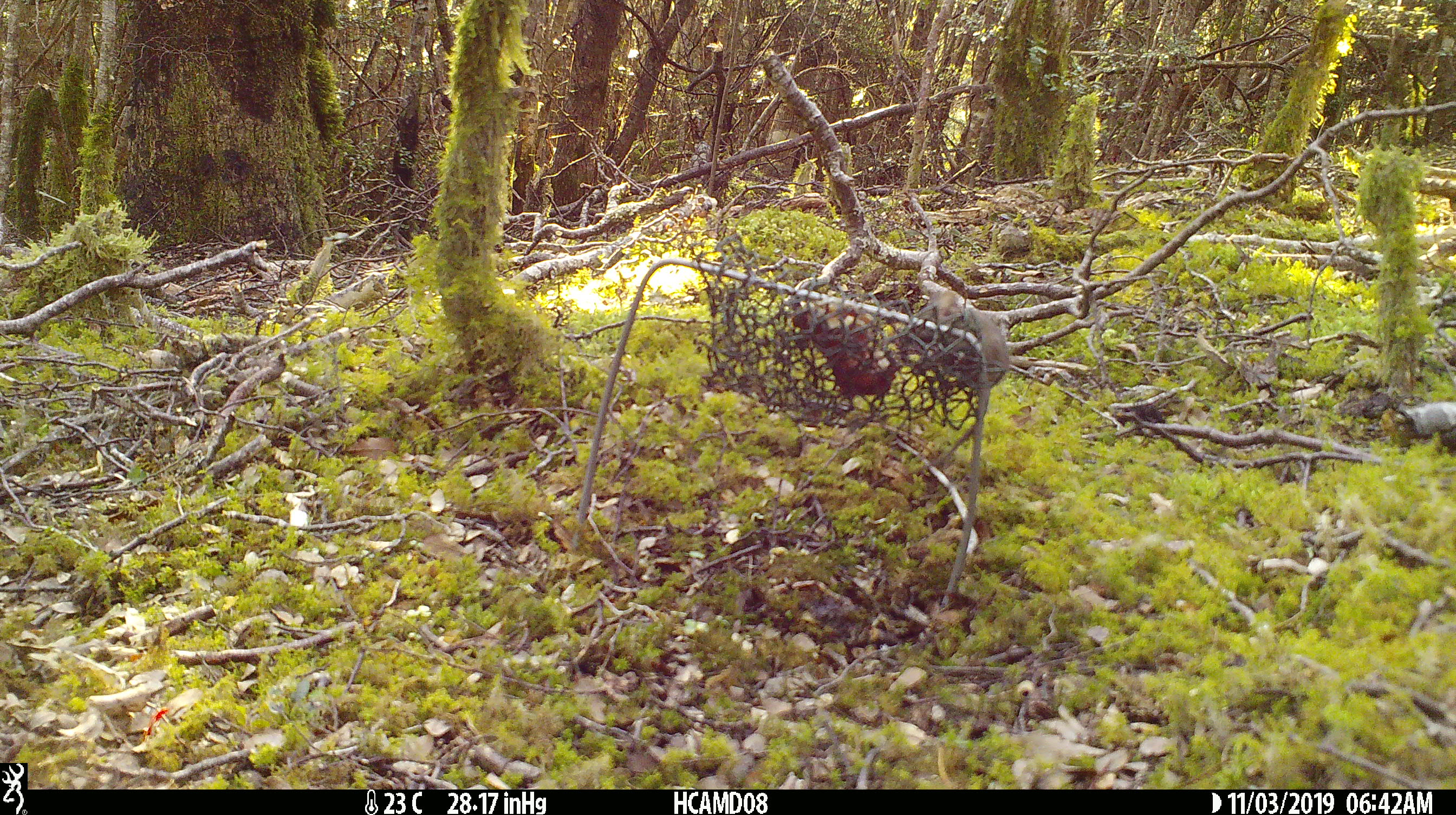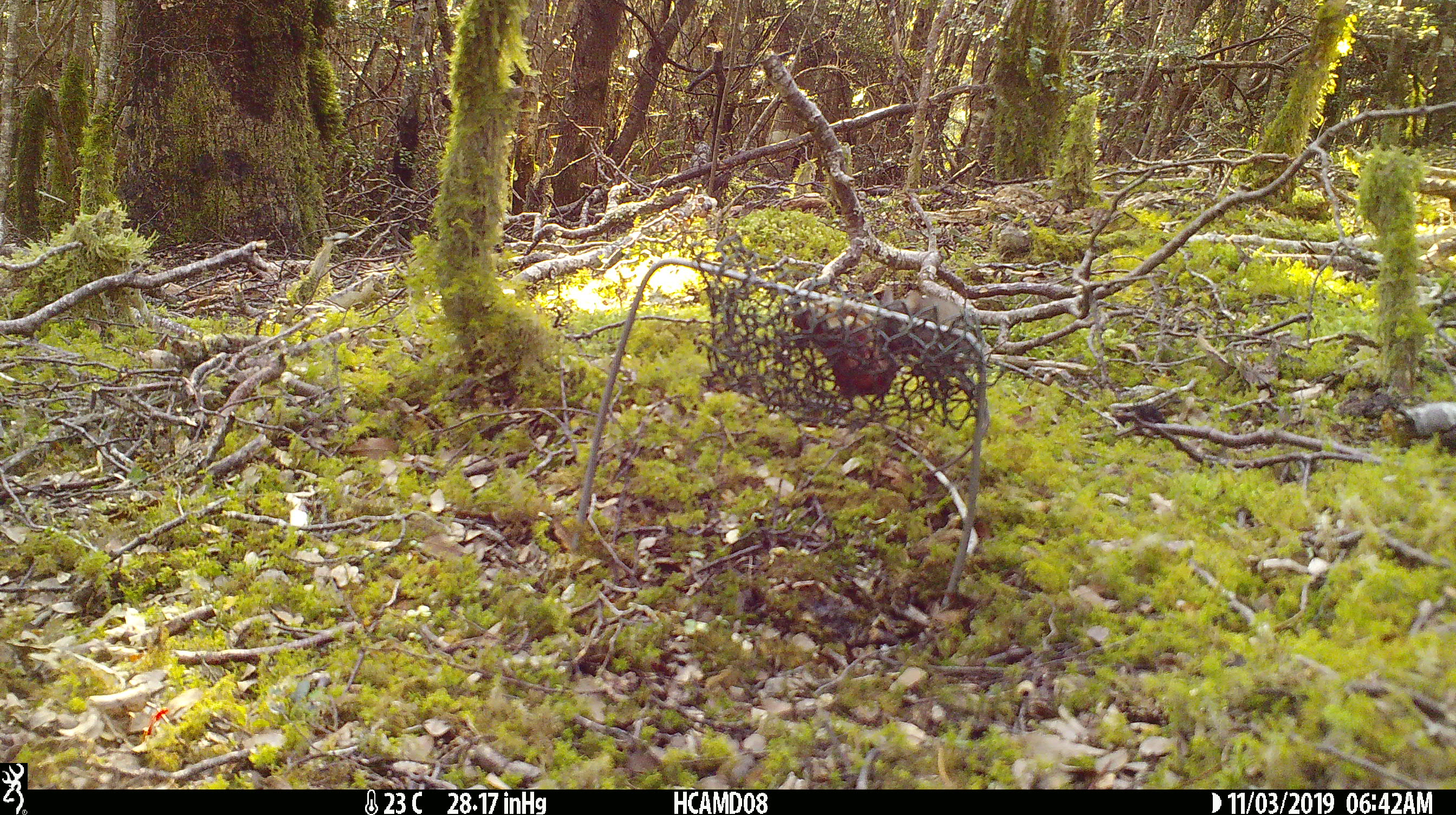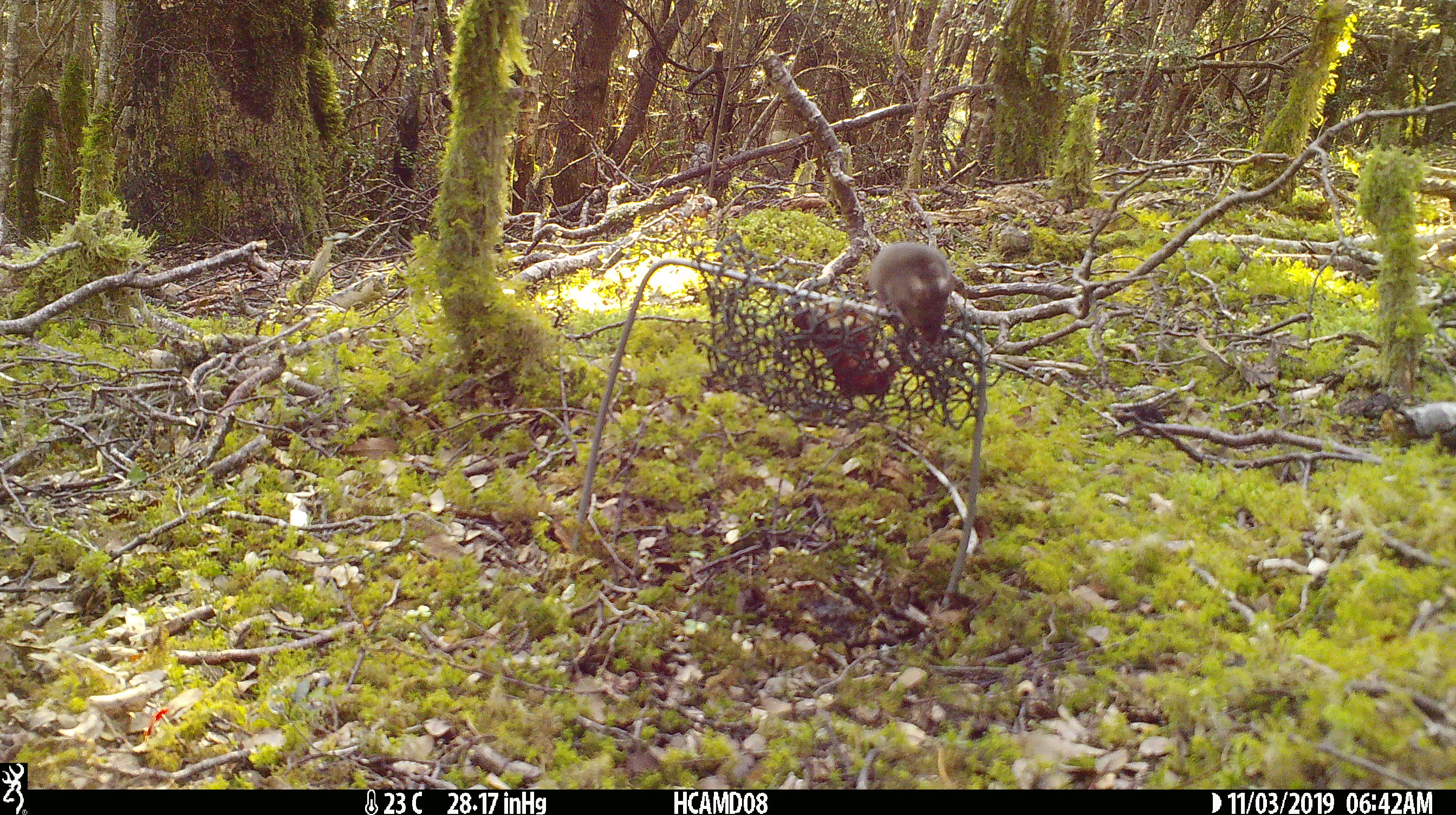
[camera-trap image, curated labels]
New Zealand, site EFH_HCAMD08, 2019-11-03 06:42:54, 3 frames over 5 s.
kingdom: Animalia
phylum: Chordata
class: Mammalia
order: Rodentia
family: Muridae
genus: Mus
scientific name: Mus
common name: mouse